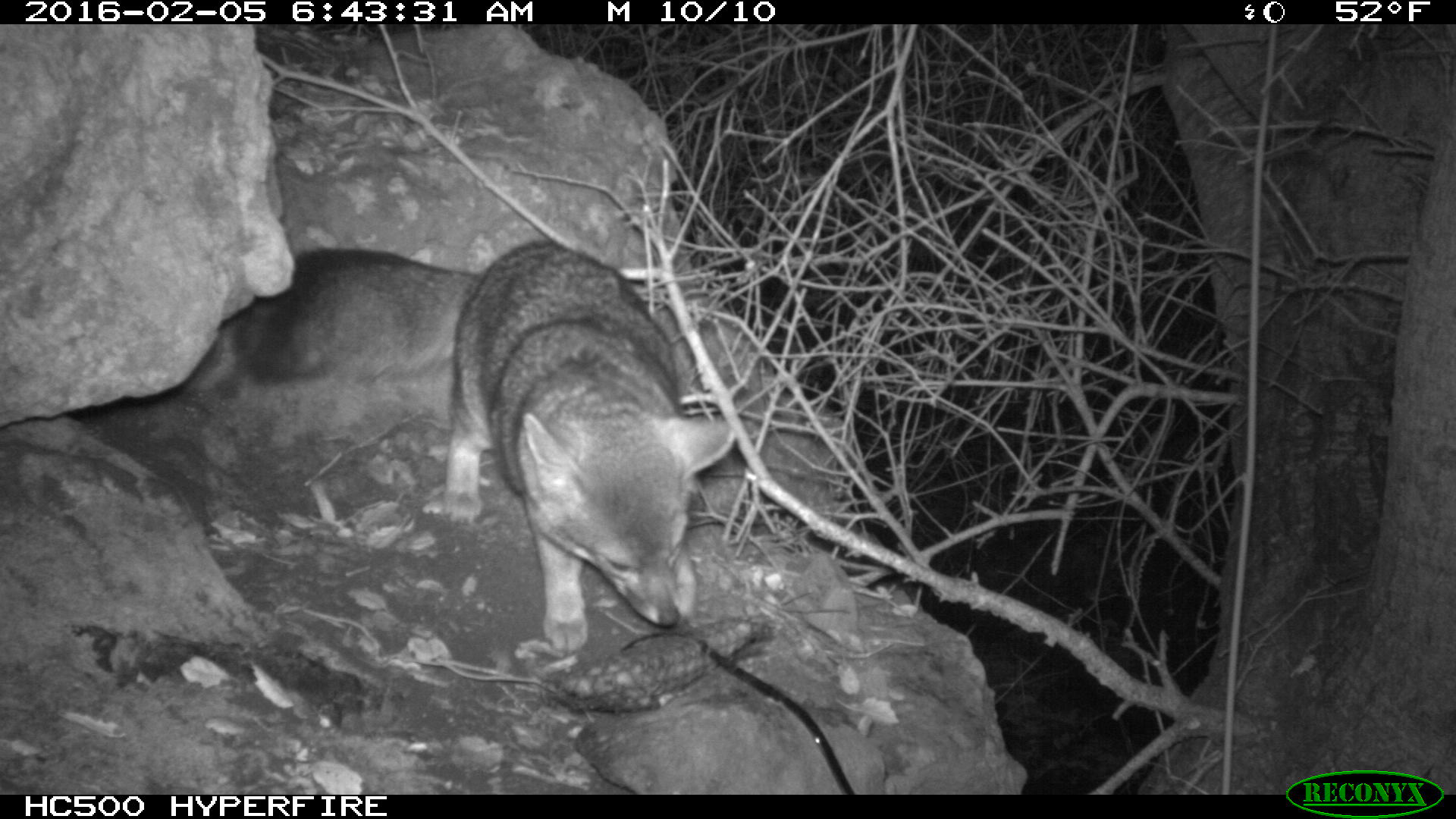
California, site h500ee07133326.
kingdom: Animalia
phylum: Chordata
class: Mammalia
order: Carnivora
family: Canidae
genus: Urocyon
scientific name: Urocyon littoralis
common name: island fox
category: fox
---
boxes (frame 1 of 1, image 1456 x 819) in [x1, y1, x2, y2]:
fox: [239, 240, 735, 653]